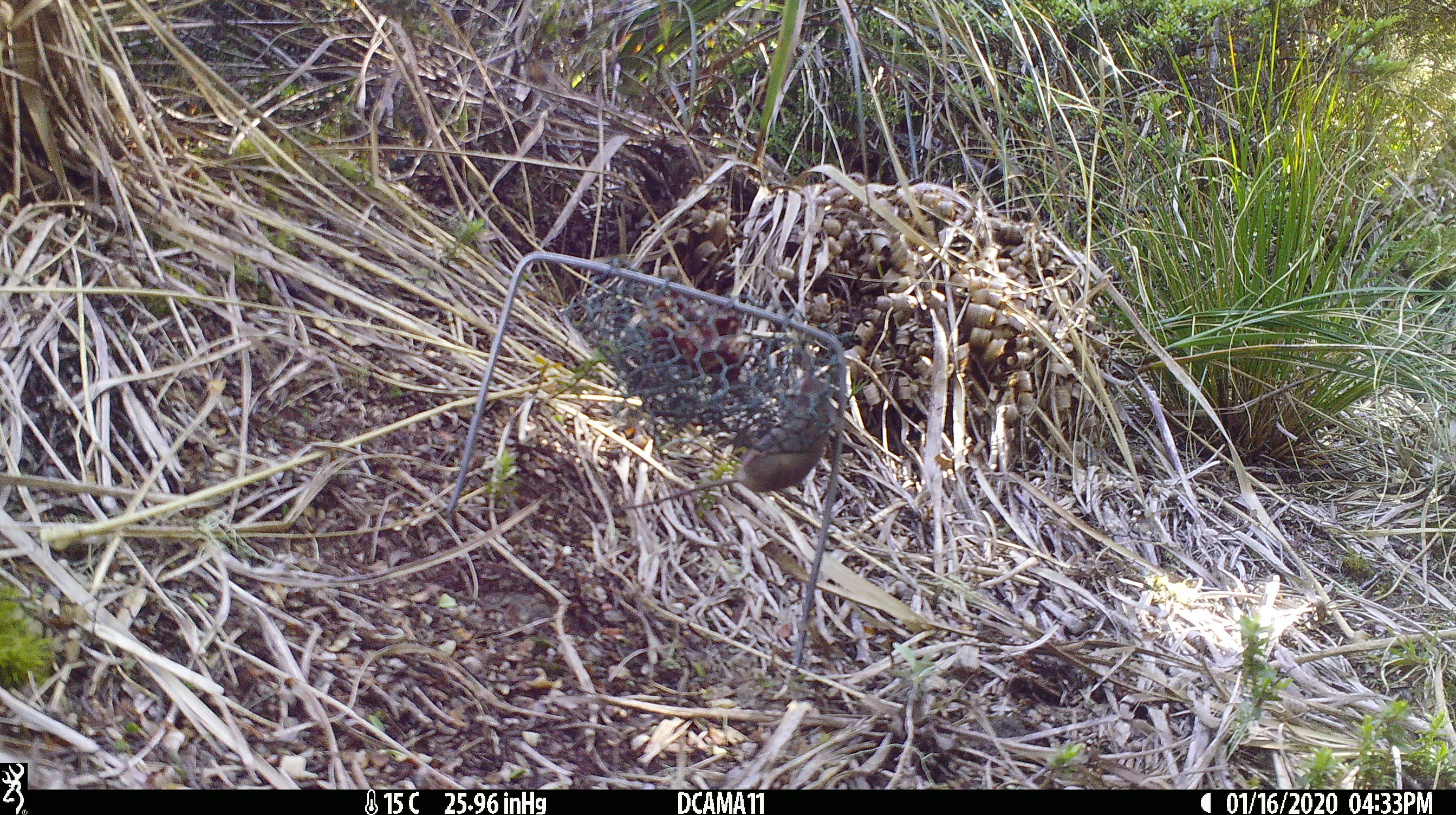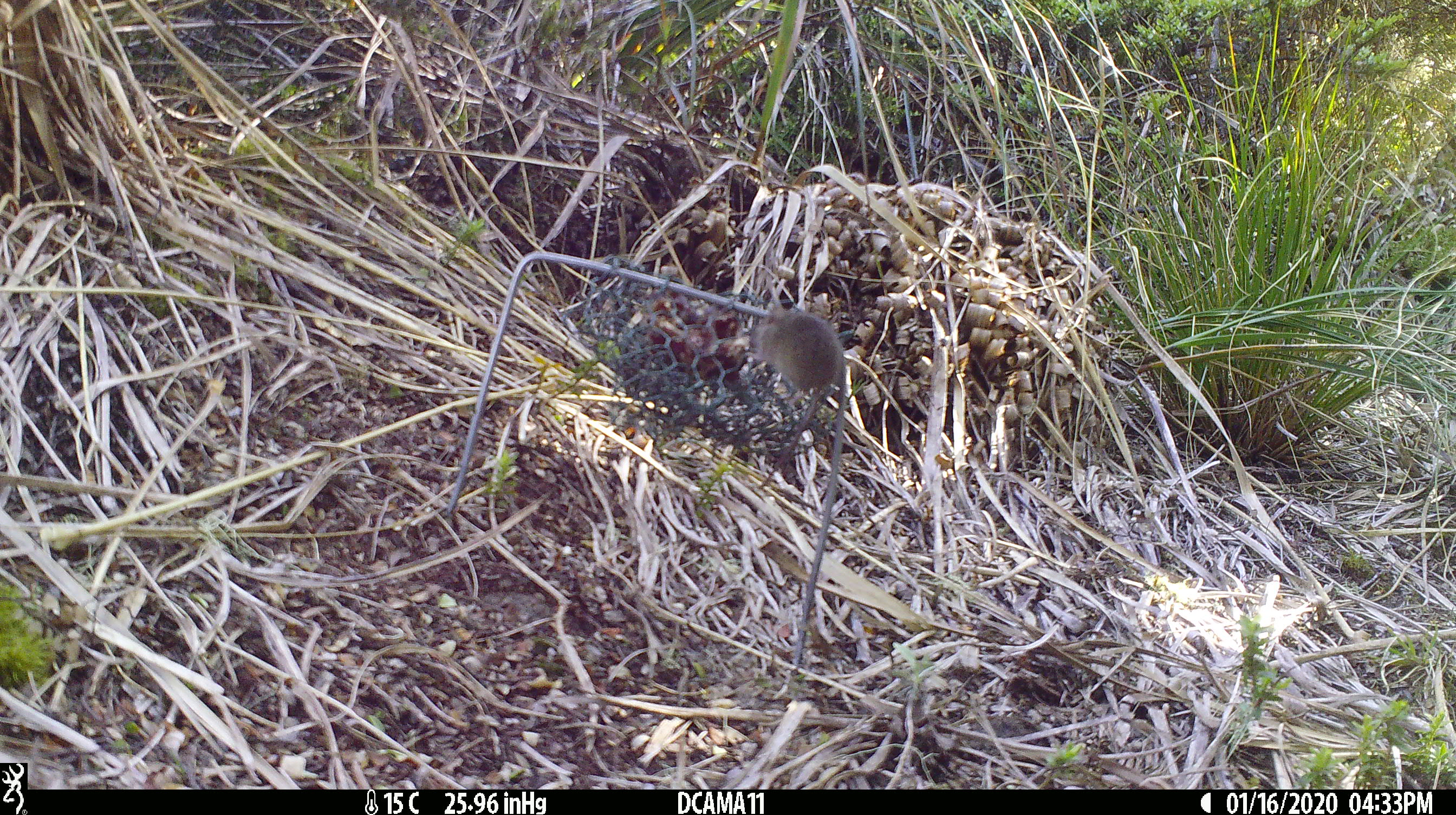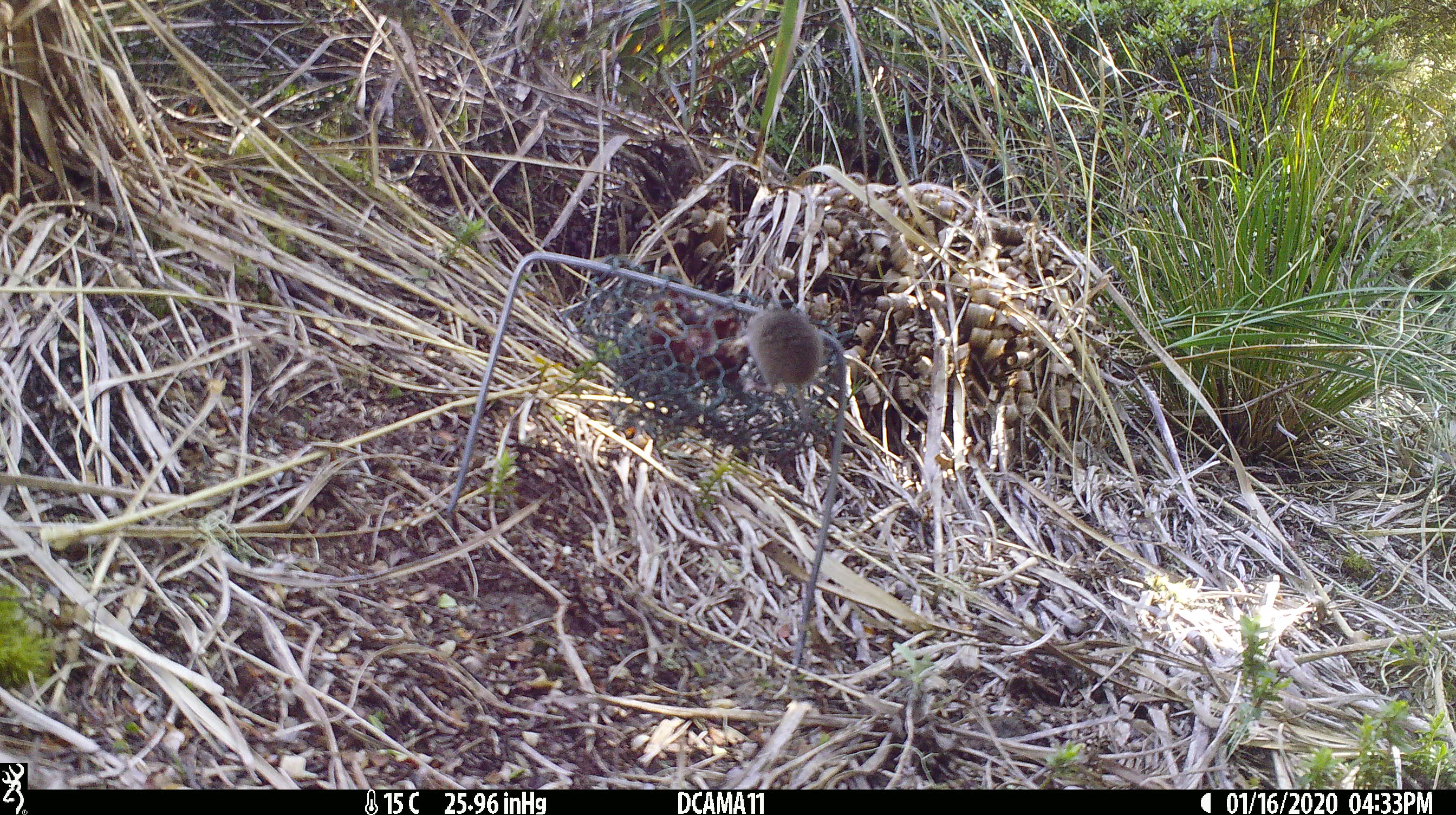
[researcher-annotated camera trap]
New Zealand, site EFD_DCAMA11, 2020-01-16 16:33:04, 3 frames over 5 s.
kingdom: Animalia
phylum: Chordata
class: Mammalia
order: Rodentia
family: Muridae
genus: Mus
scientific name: Mus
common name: mouse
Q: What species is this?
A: Mouse (Mus).